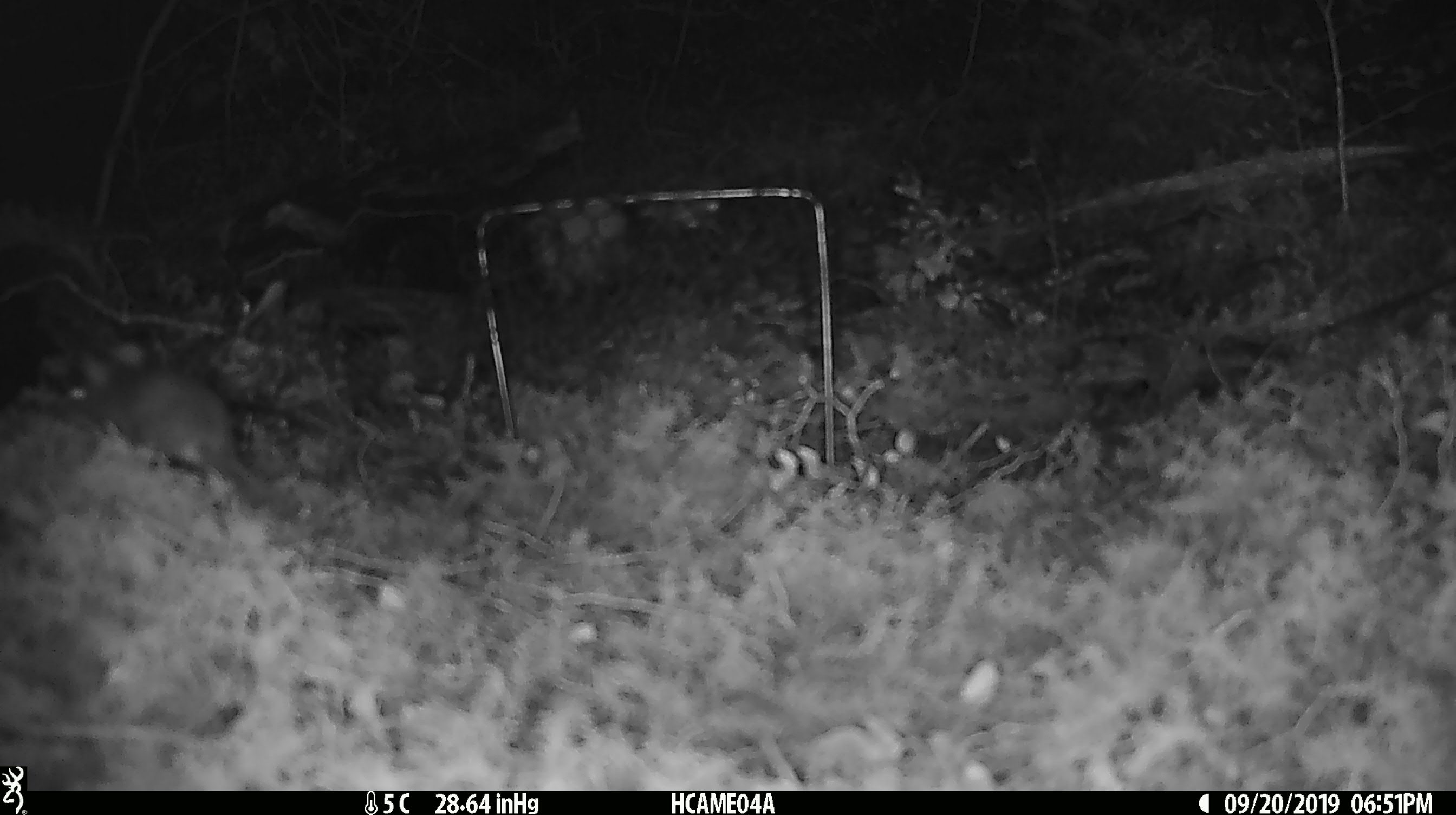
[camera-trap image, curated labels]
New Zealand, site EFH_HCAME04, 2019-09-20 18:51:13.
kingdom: Animalia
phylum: Chordata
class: Mammalia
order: Rodentia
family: Muridae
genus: Mus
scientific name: Mus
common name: mouse